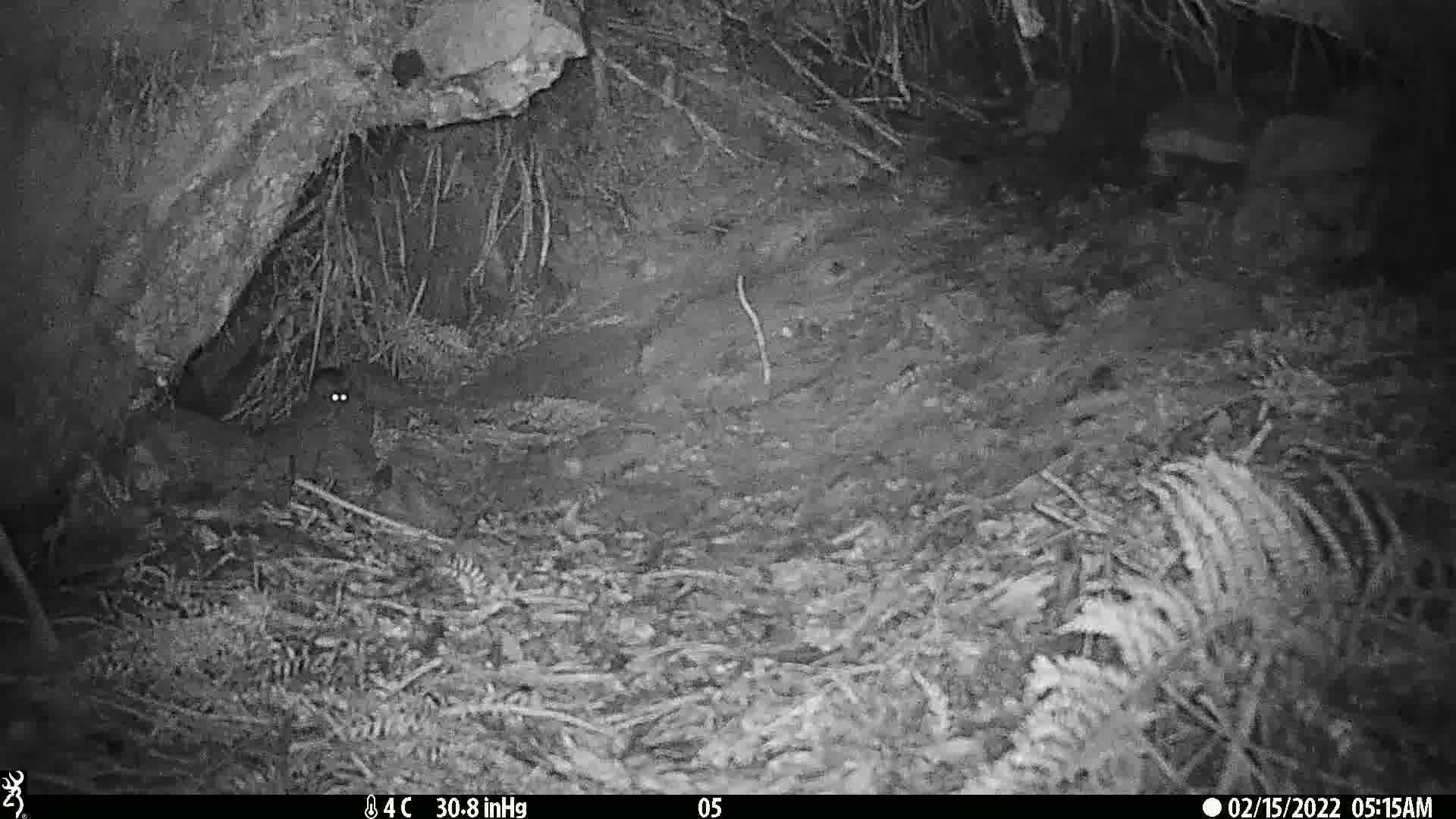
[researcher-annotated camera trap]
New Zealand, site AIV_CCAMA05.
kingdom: Animalia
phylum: Chordata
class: Mammalia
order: Rodentia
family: Muridae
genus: Mus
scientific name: Mus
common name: mouse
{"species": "mouse (Mus)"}